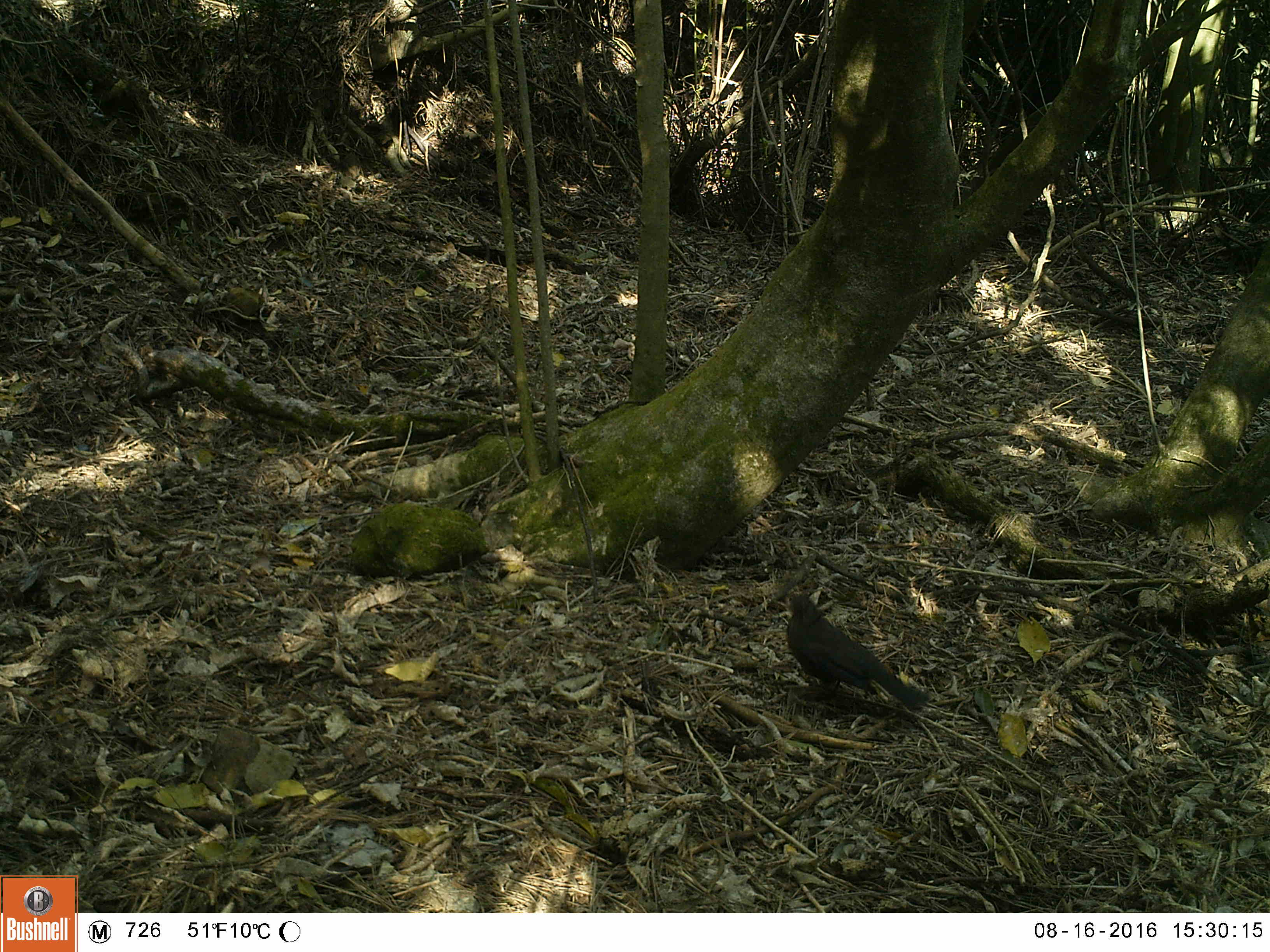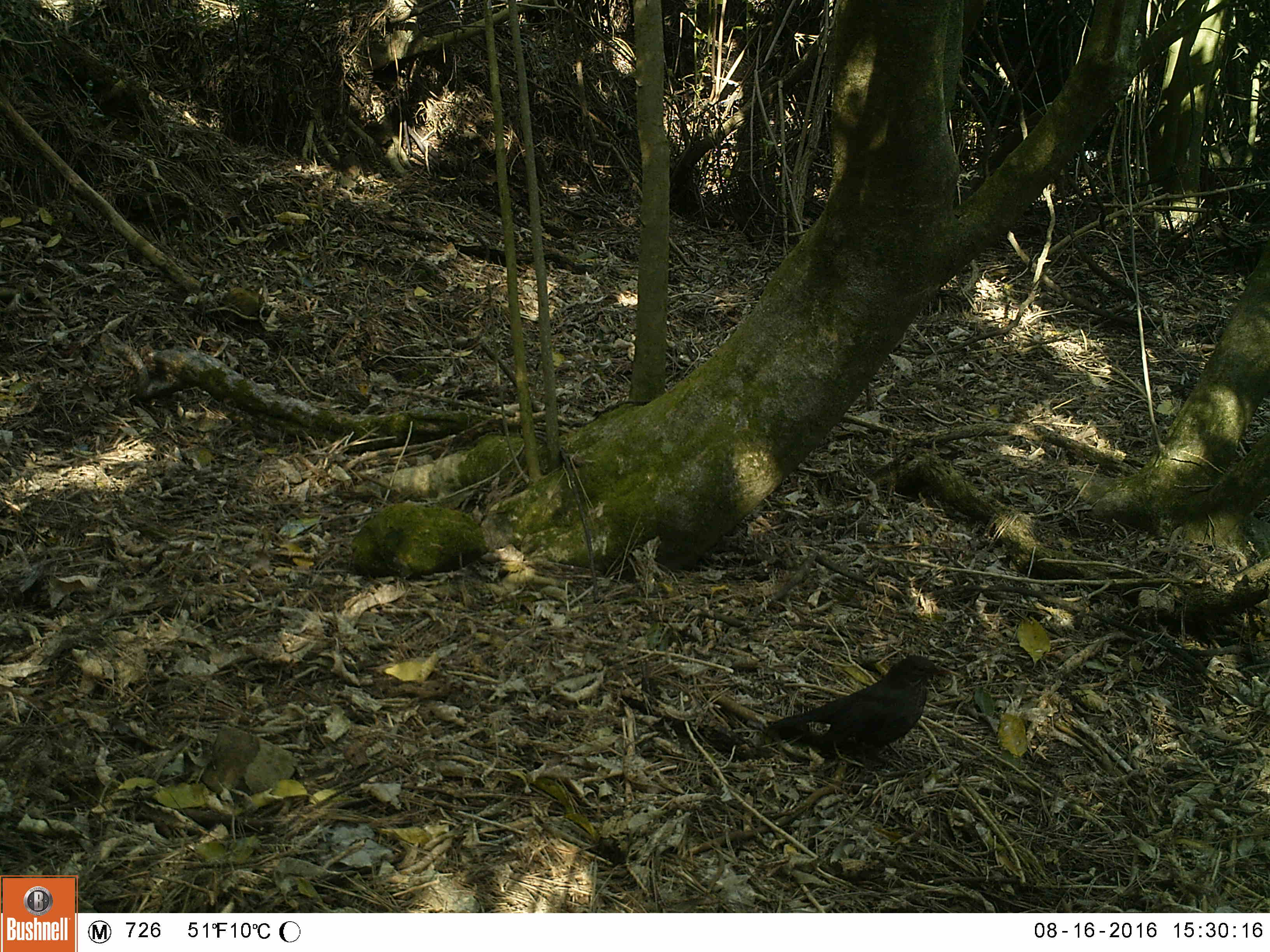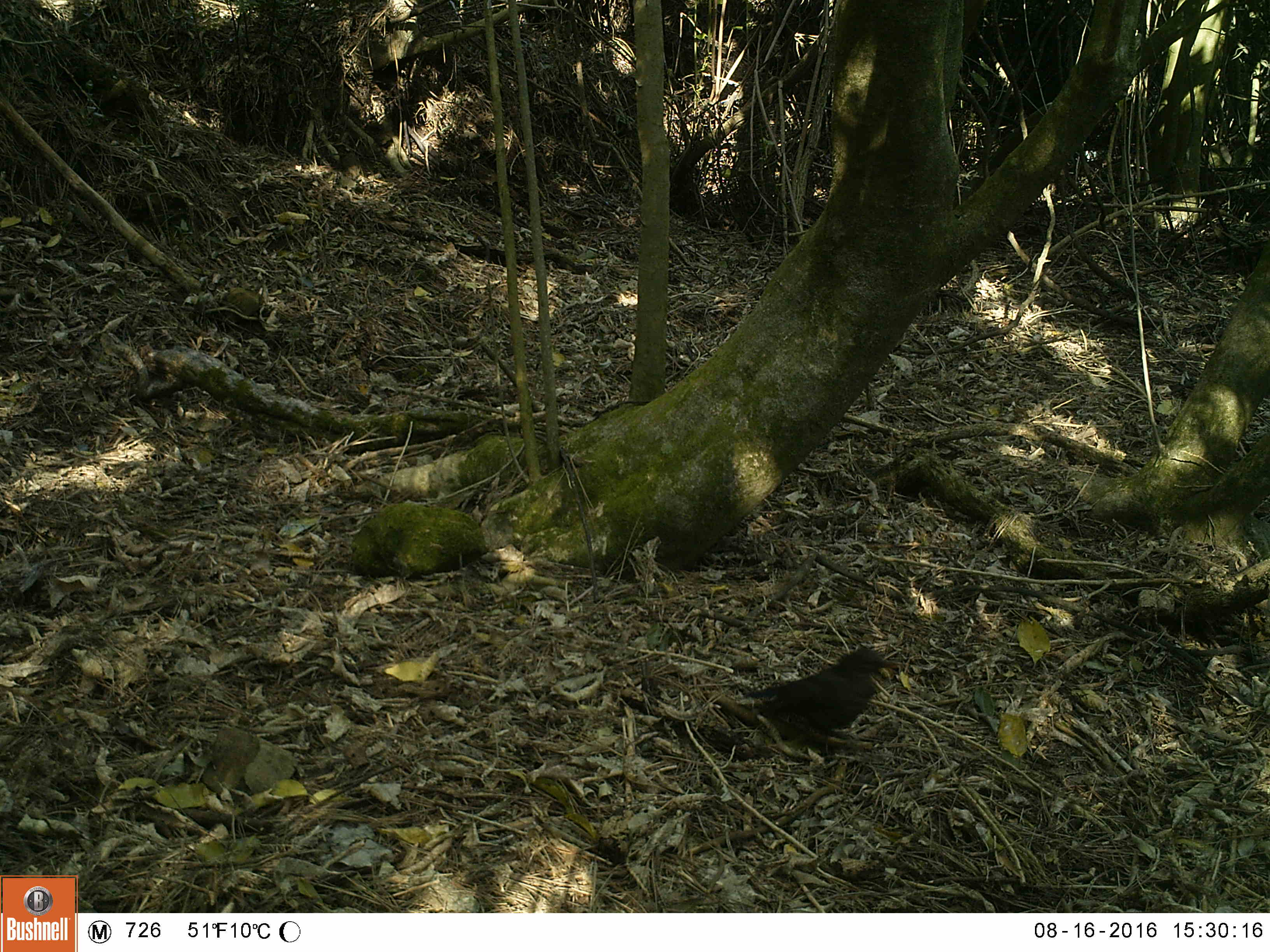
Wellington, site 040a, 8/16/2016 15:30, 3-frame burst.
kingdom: Animalia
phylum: Chordata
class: Aves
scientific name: Aves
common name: bird